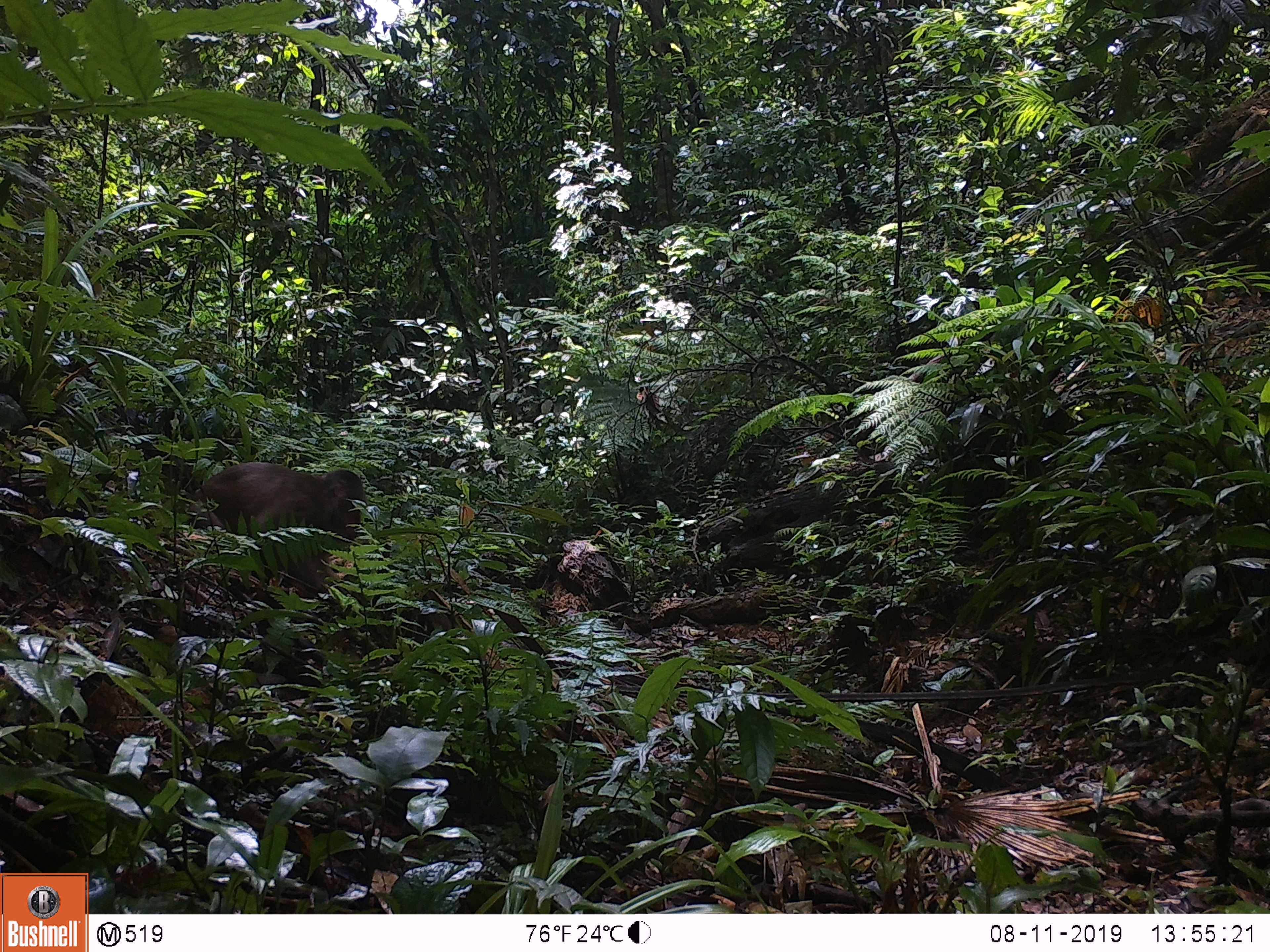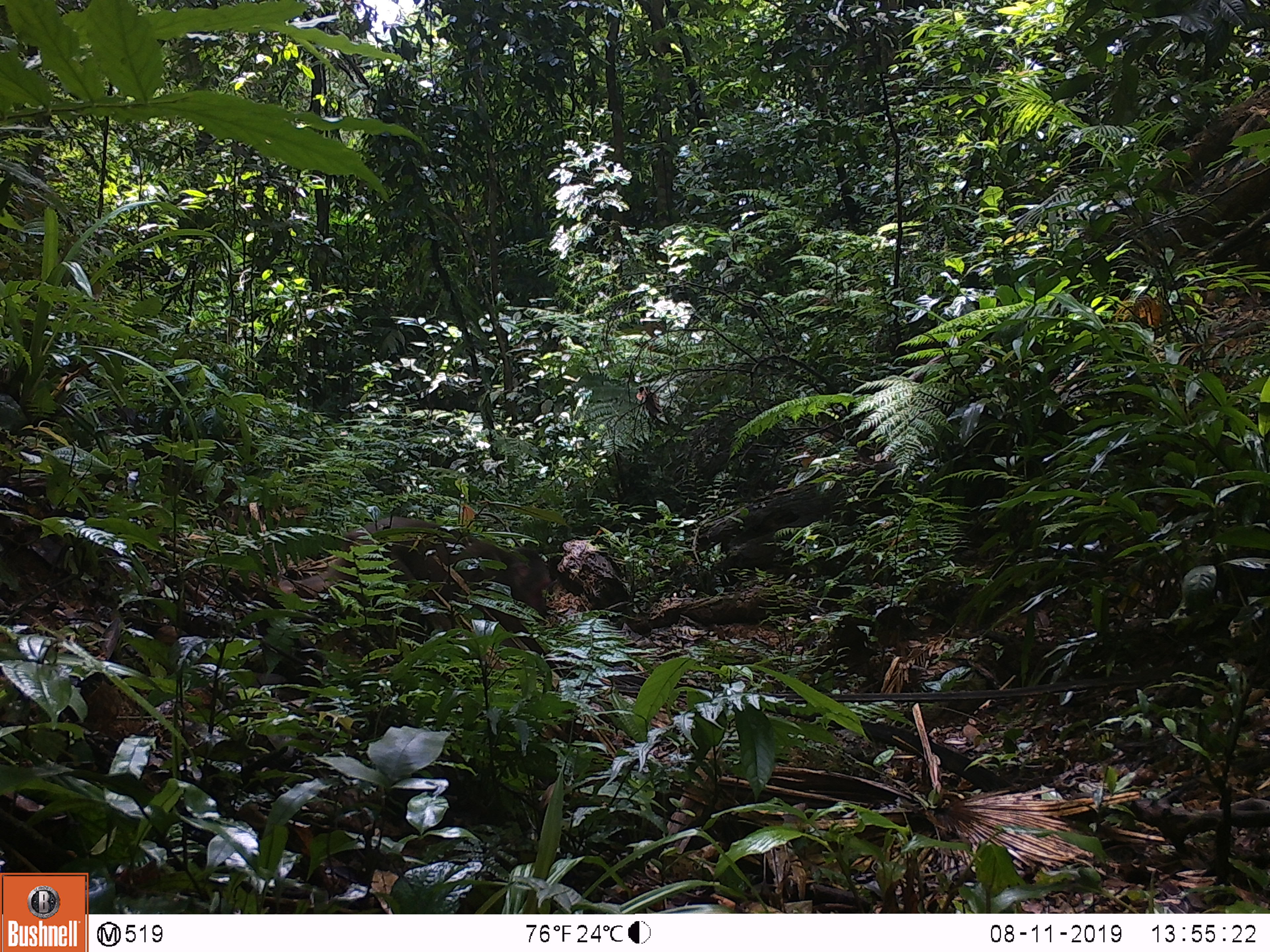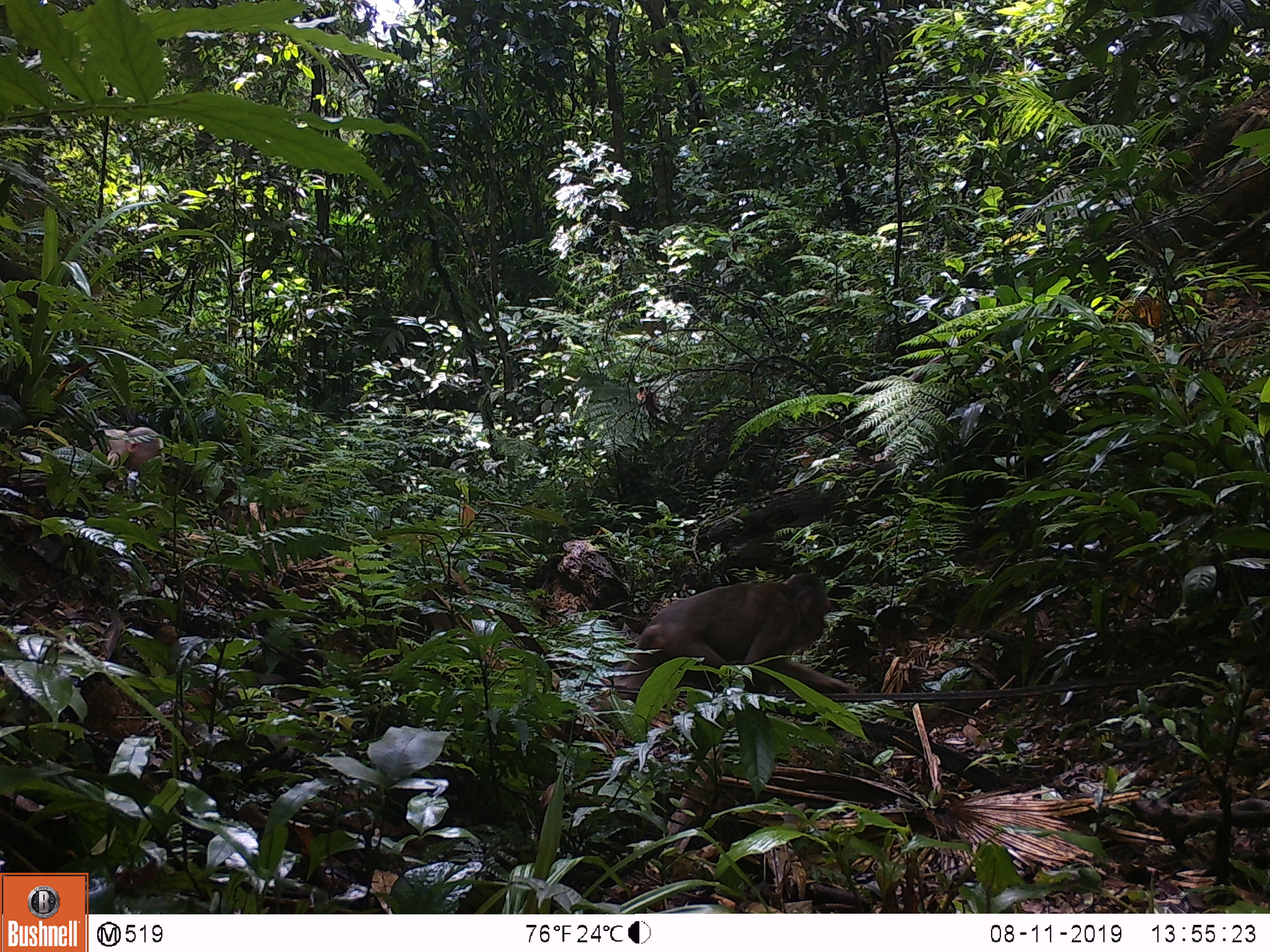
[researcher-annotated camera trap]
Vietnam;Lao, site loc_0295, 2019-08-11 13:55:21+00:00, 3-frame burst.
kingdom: Animalia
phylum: Chordata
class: Mammalia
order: Primates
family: Cercopithecidae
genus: Macaca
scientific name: Macaca arctoides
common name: stump-tailed macaque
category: stump tailed macaque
Stump tailed macaque (stump-tailed macaque) (Macaca arctoides). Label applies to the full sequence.